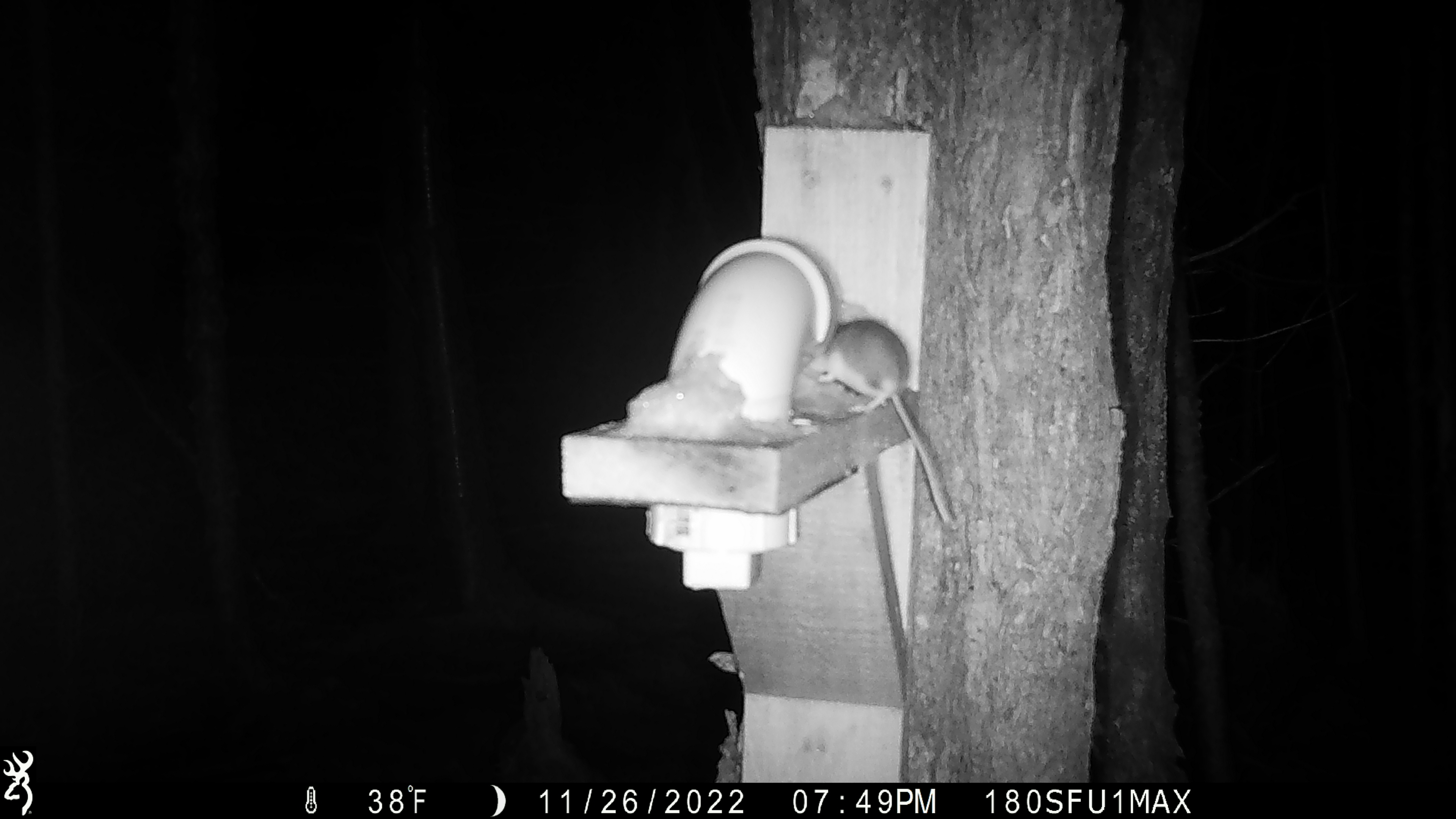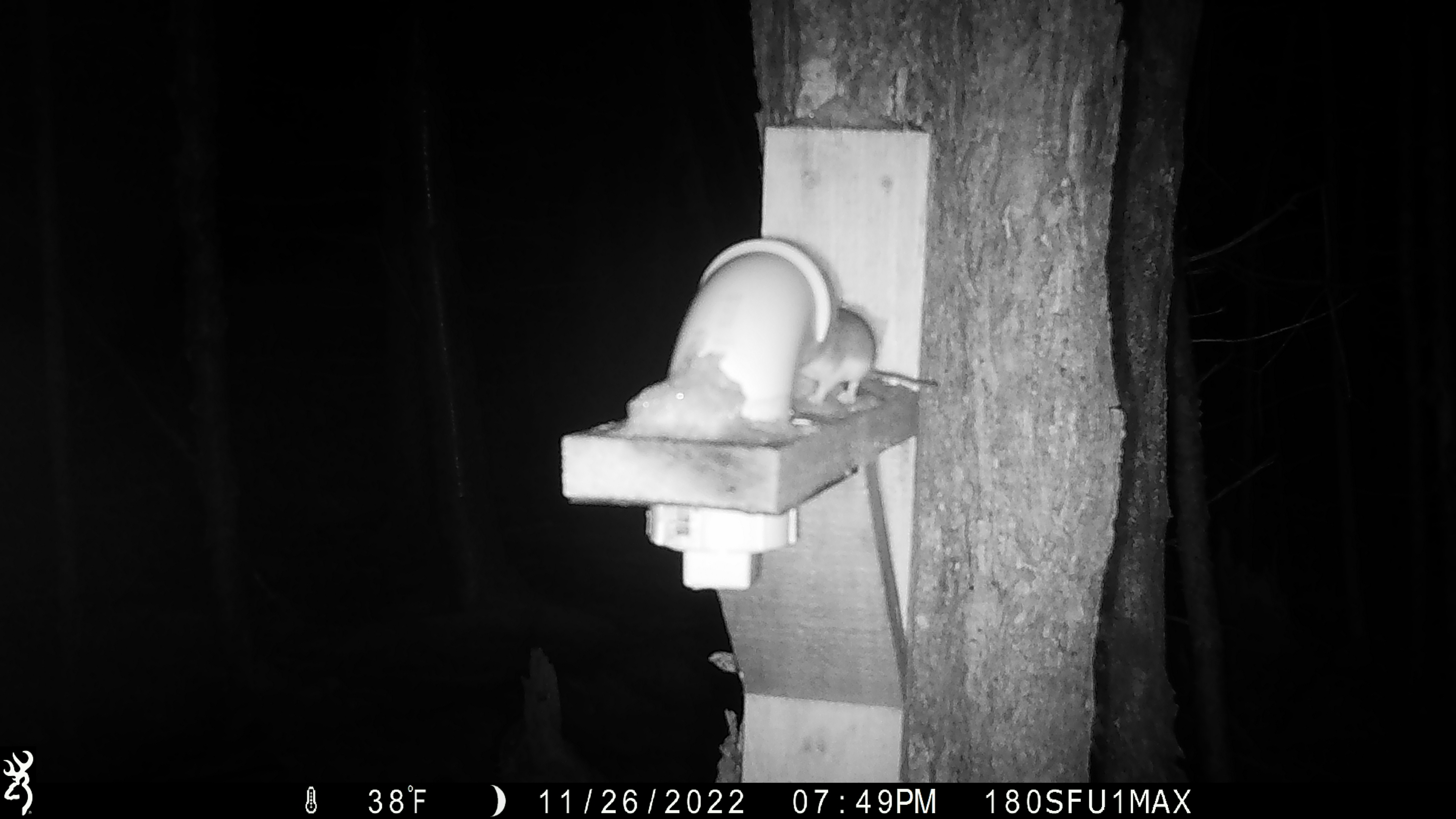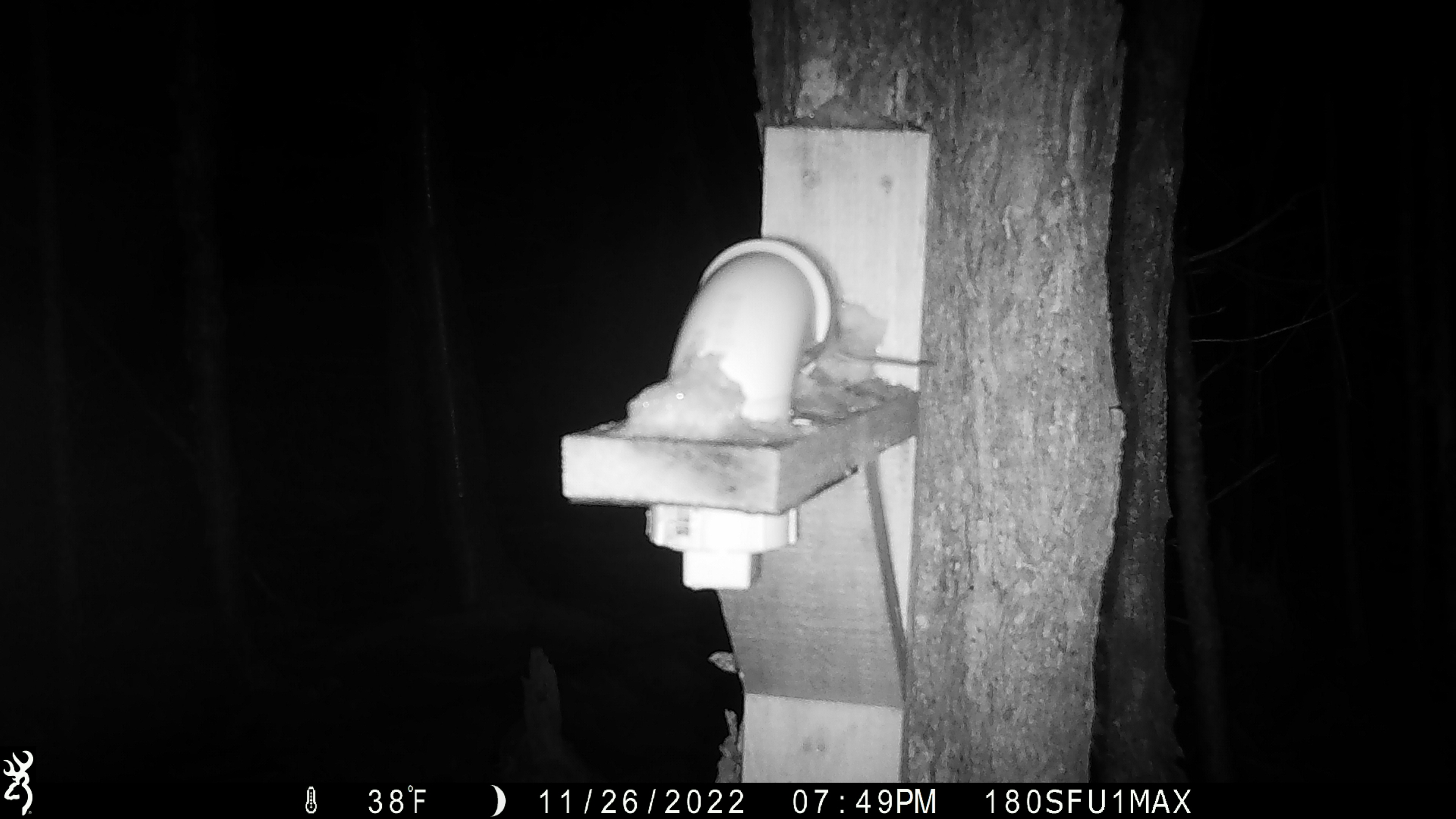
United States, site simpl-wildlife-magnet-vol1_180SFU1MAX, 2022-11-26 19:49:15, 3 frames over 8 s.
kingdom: Animalia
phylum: Chordata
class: Mammalia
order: Rodentia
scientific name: Rodentia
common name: mouse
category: mouse sp.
Mouse sp. (mouse) (Rodentia).